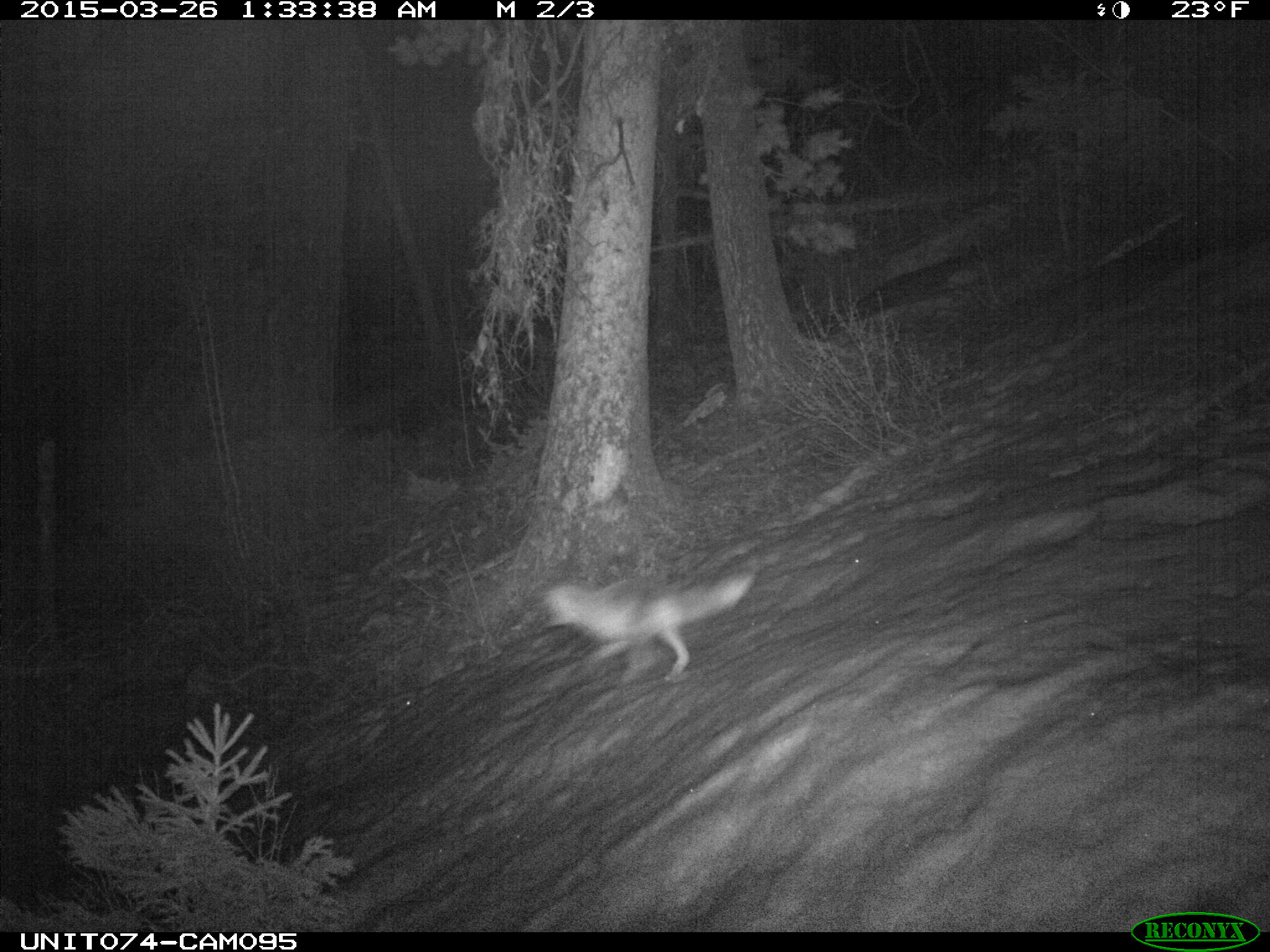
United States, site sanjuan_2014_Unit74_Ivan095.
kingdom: Animalia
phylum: Chordata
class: Mammalia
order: Carnivora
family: Canidae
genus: Vulpes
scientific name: Vulpes vulpes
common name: red fox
Vulpes vulpes (red fox).